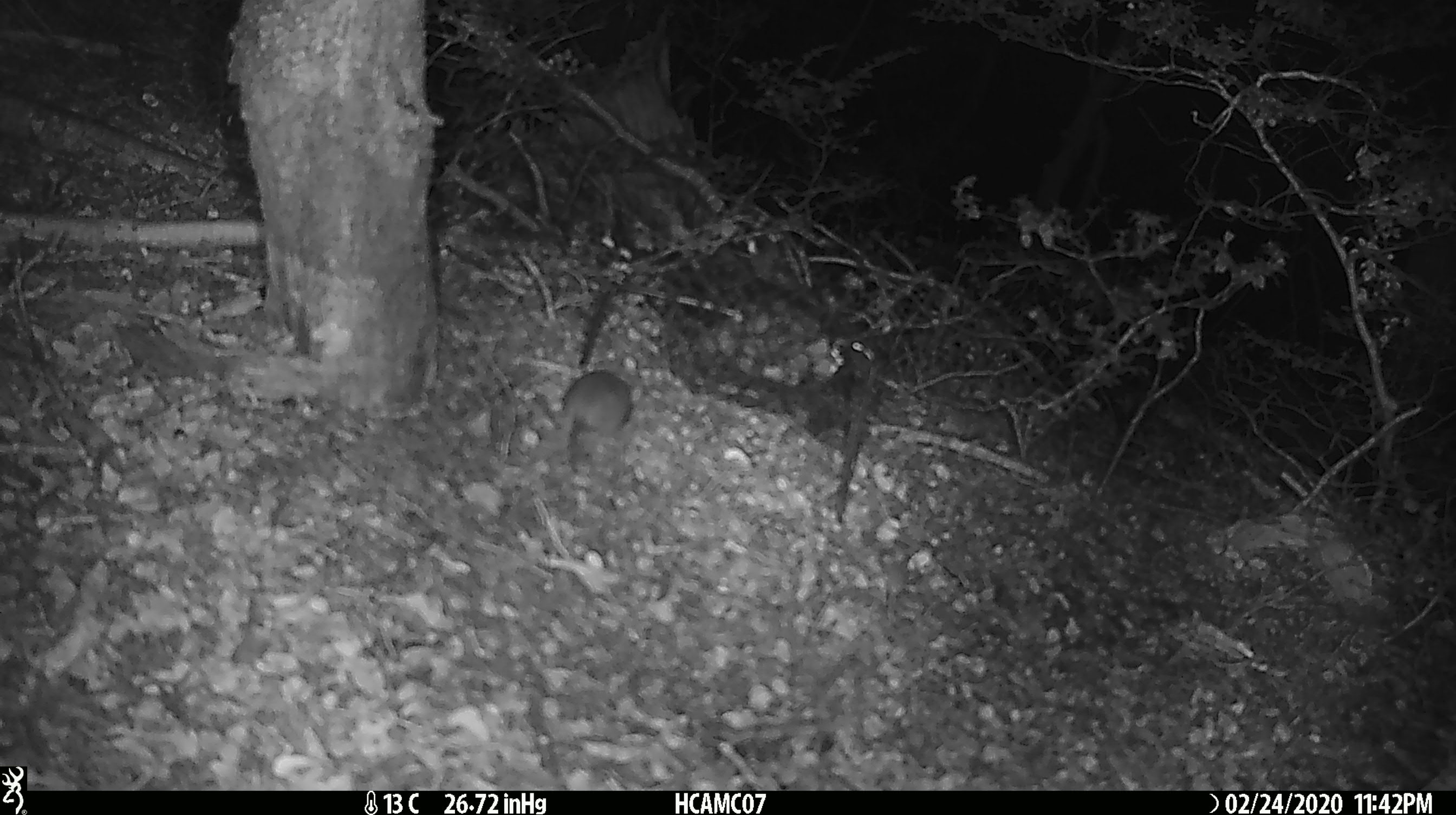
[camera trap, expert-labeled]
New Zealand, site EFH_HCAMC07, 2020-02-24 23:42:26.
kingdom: Animalia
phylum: Chordata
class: Mammalia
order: Rodentia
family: Muridae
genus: Mus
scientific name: Mus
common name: mouse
Mouse (Mus).